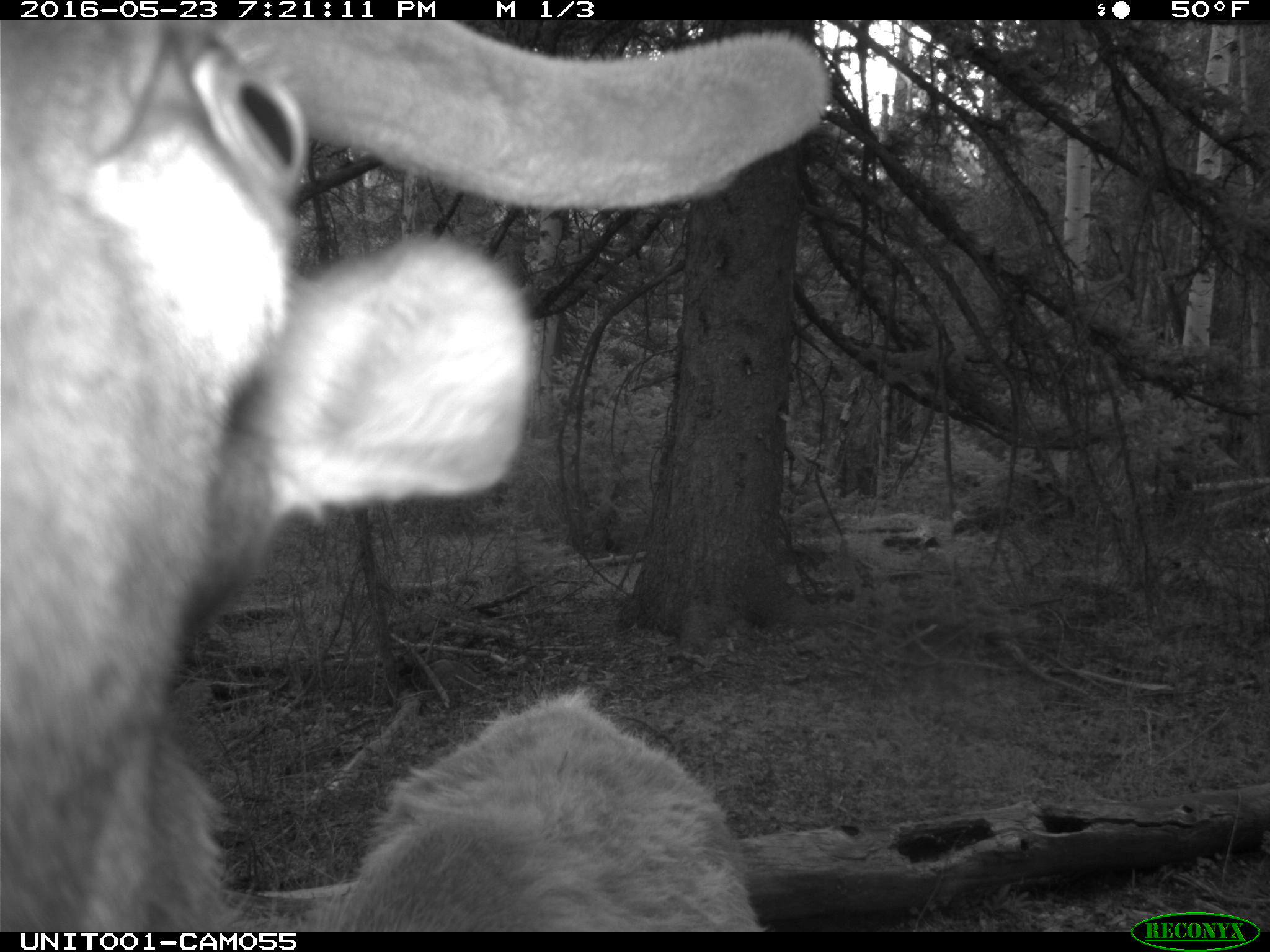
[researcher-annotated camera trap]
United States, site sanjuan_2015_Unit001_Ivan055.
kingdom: Animalia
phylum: Chordata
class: Mammalia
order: Artiodactyla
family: Cervidae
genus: Cervus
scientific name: Cervus elaphus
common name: red deer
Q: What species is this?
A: Cervus elaphus (red deer).